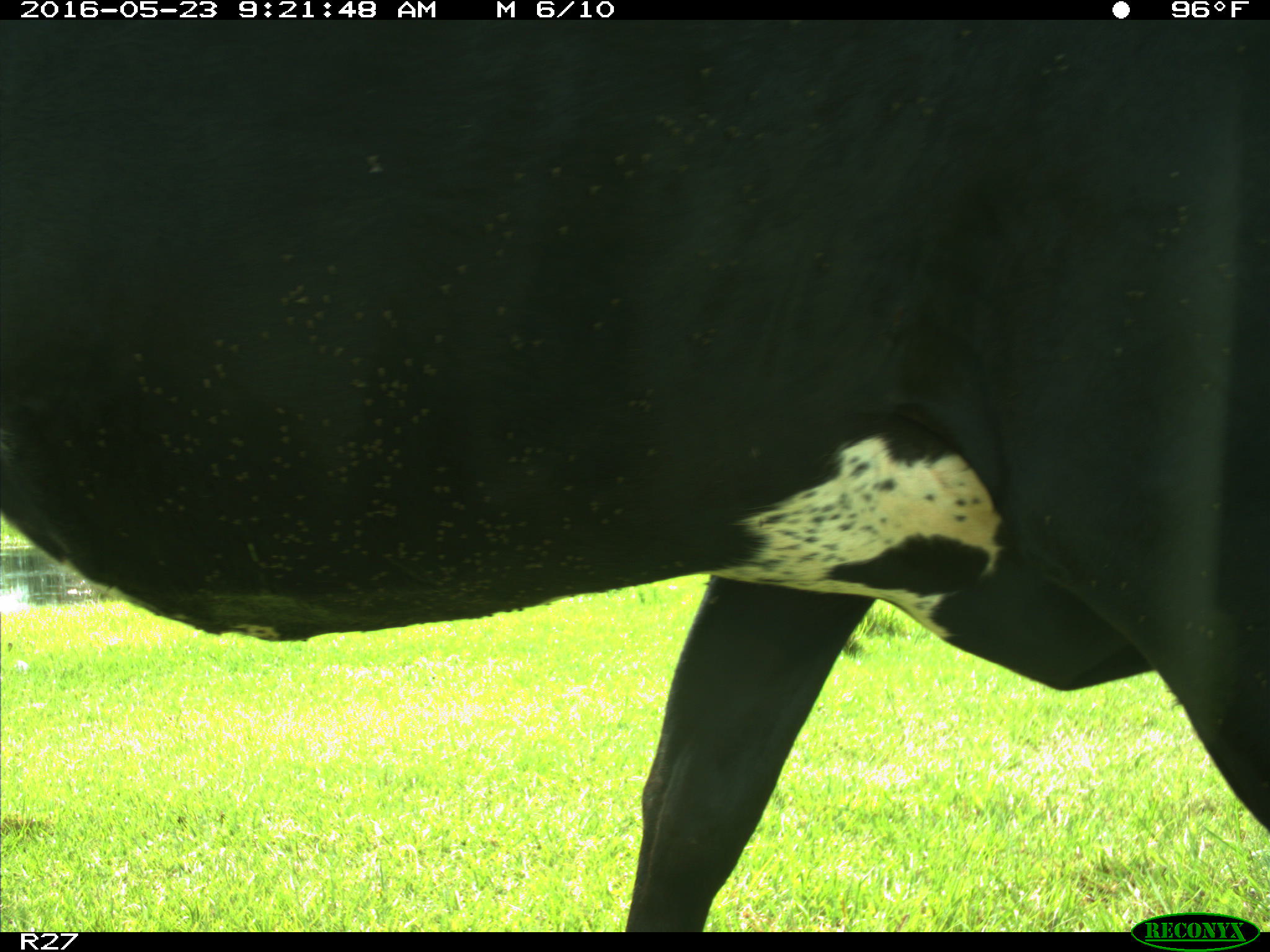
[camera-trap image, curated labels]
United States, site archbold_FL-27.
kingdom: Animalia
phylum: Chordata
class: Mammalia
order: Artiodactyla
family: Bovidae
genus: Bos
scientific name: Bos taurus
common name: domestic cow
Bos taurus (domestic cow).